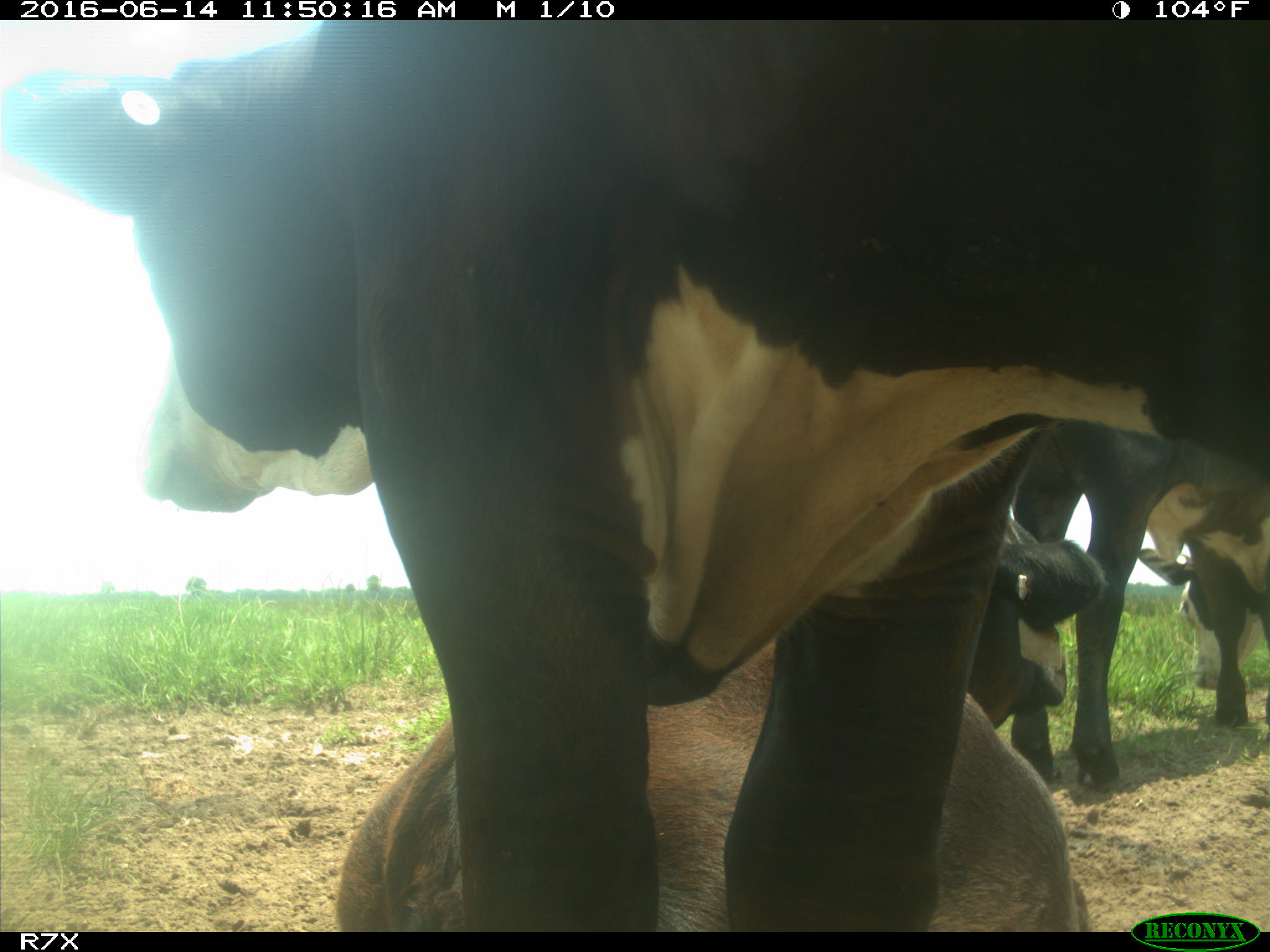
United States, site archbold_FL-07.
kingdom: Animalia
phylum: Chordata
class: Mammalia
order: Artiodactyla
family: Bovidae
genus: Bos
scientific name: Bos taurus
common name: domestic cow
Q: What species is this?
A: Bos taurus (domestic cow).